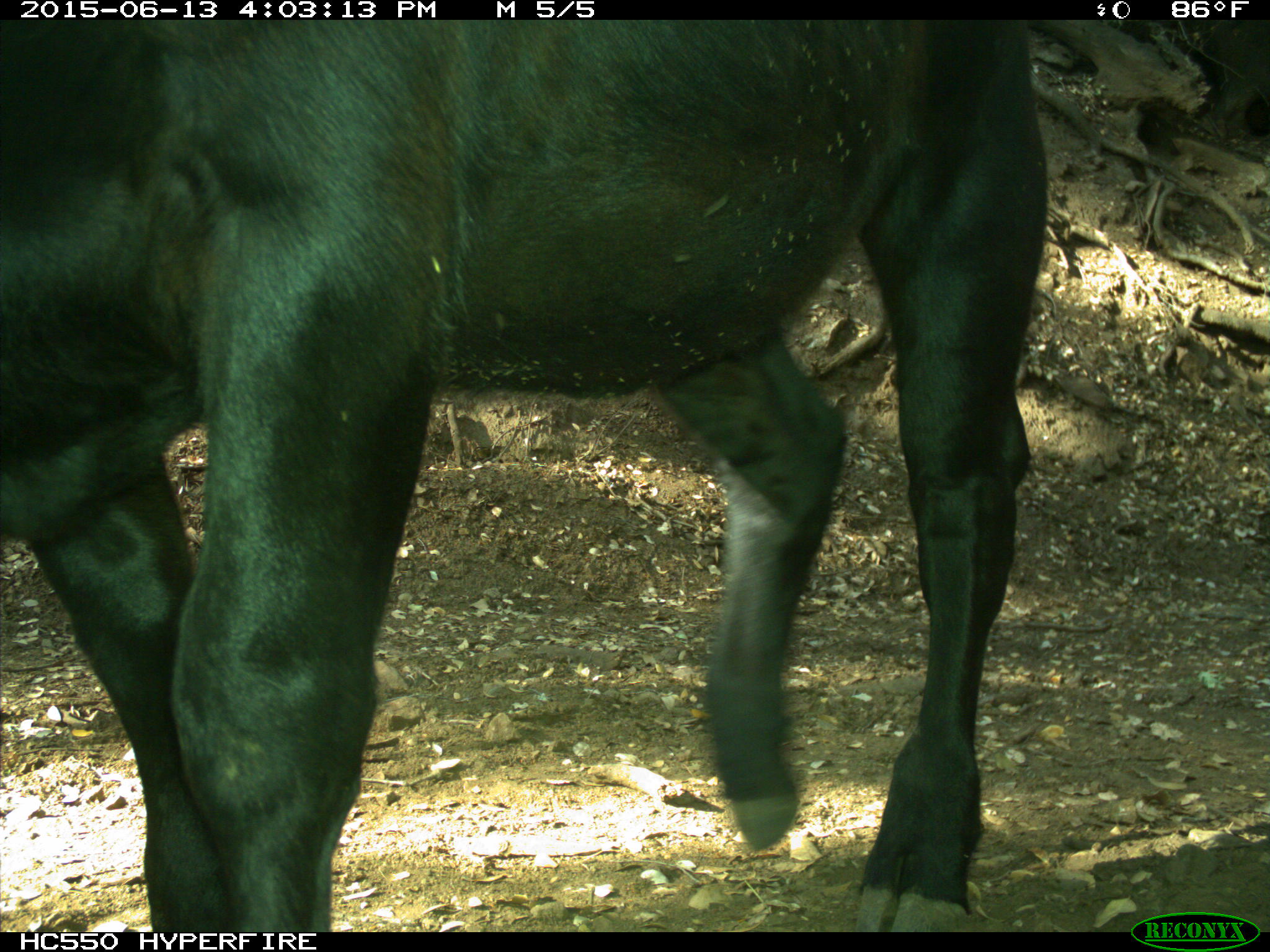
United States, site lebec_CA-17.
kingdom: Animalia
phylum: Chordata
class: Mammalia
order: Artiodactyla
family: Bovidae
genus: Bos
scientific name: Bos taurus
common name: domestic cow